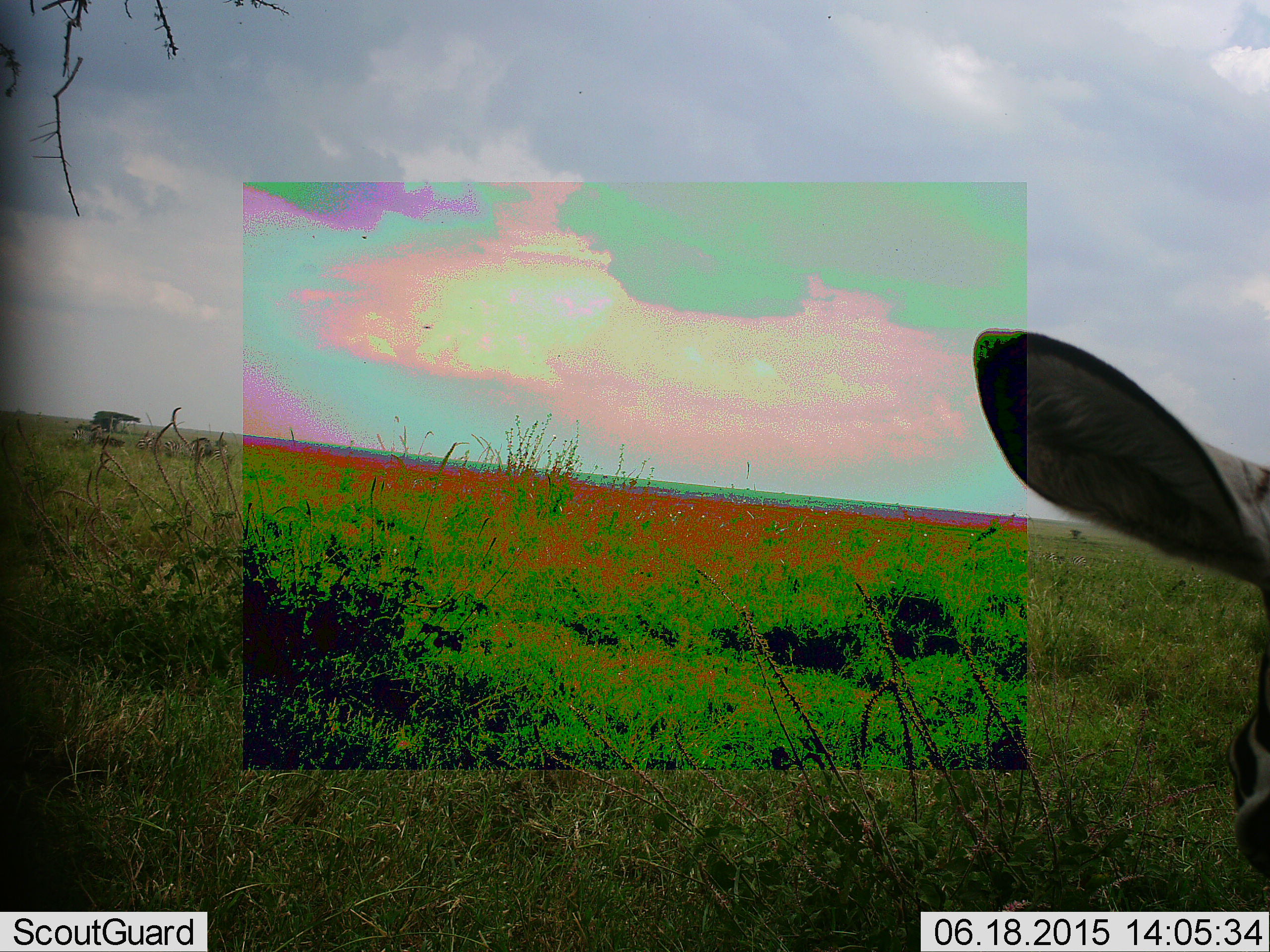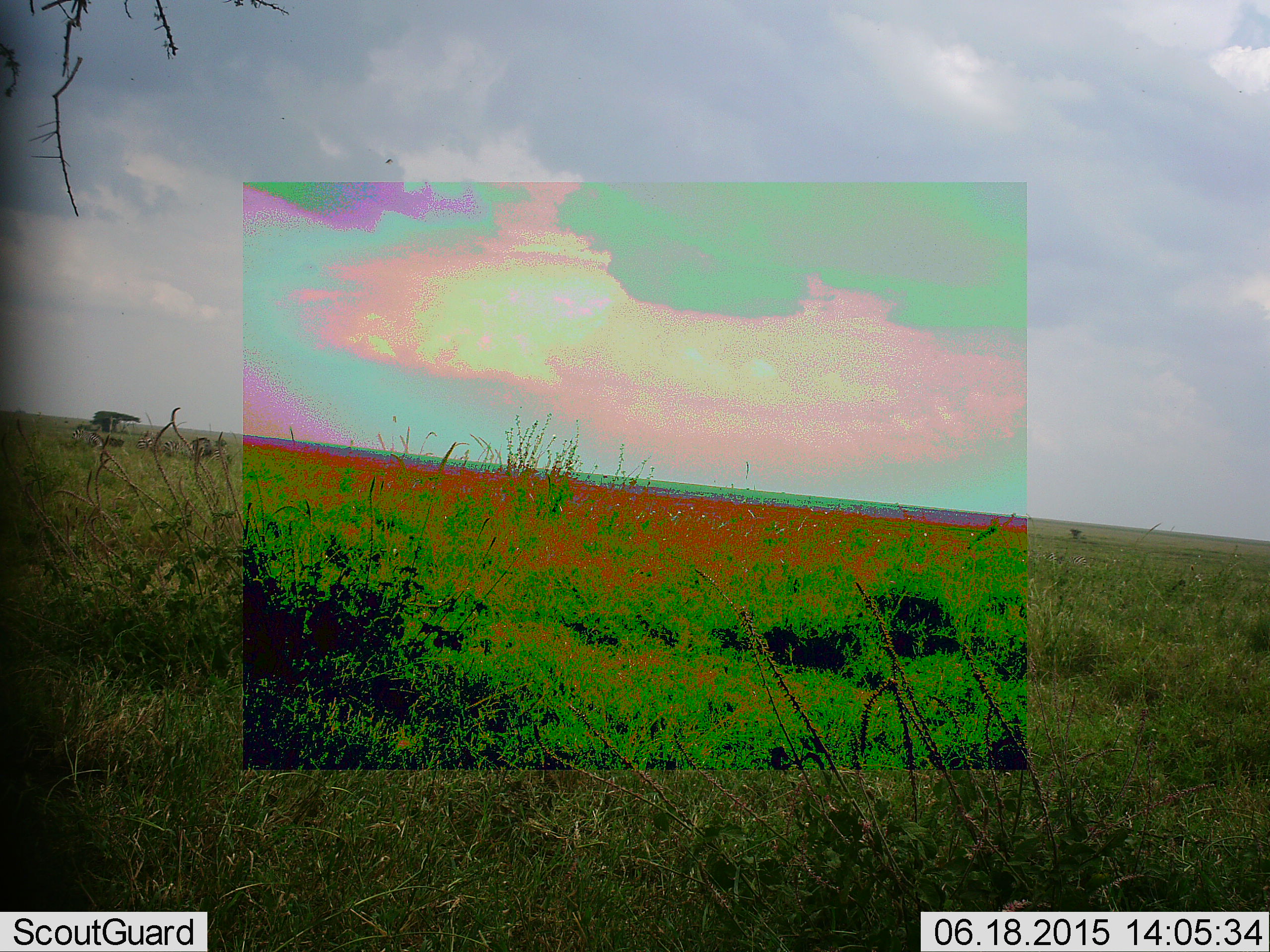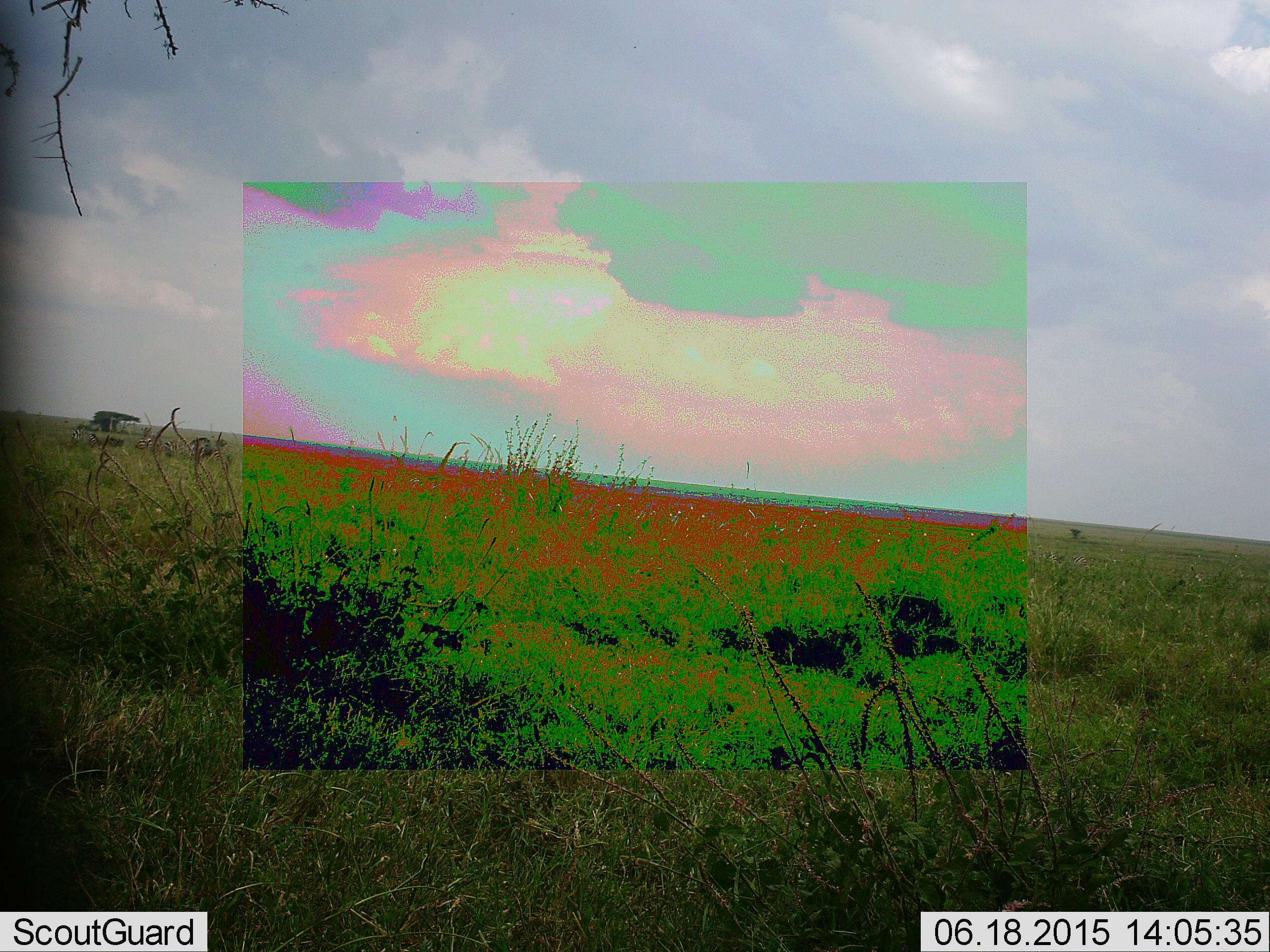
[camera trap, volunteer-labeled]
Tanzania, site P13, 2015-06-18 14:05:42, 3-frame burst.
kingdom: Animalia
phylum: Chordata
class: Mammalia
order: Perissodactyla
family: Equidae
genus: Equus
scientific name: Equus quagga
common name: plains zebra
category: zebra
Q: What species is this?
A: Zebra (plains zebra) (Equus quagga).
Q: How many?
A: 1.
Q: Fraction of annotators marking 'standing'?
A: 83%.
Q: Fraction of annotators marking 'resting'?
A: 0%.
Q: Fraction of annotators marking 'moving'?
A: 17%.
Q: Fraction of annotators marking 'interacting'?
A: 0%.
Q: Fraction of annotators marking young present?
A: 0%.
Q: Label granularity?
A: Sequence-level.